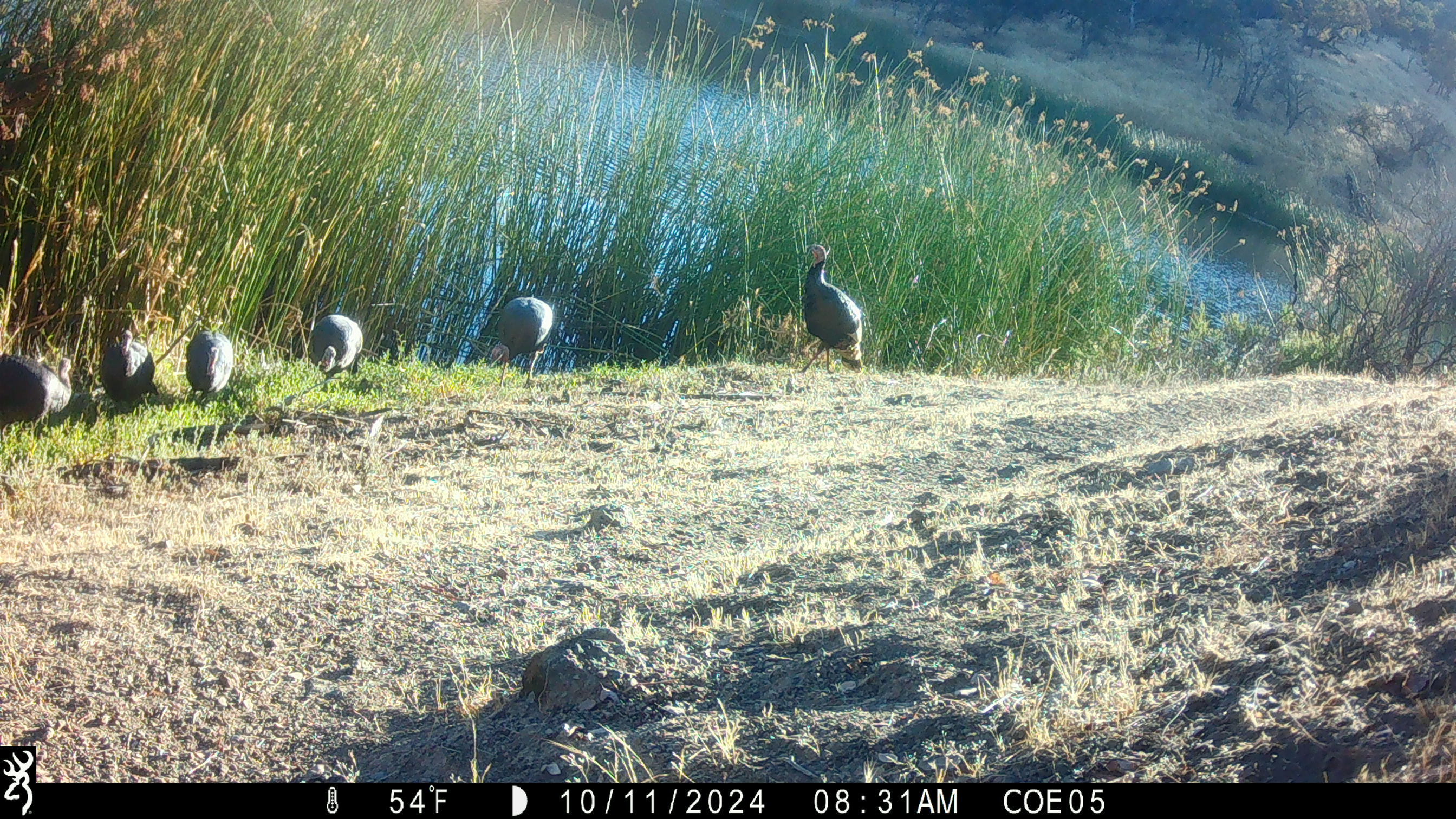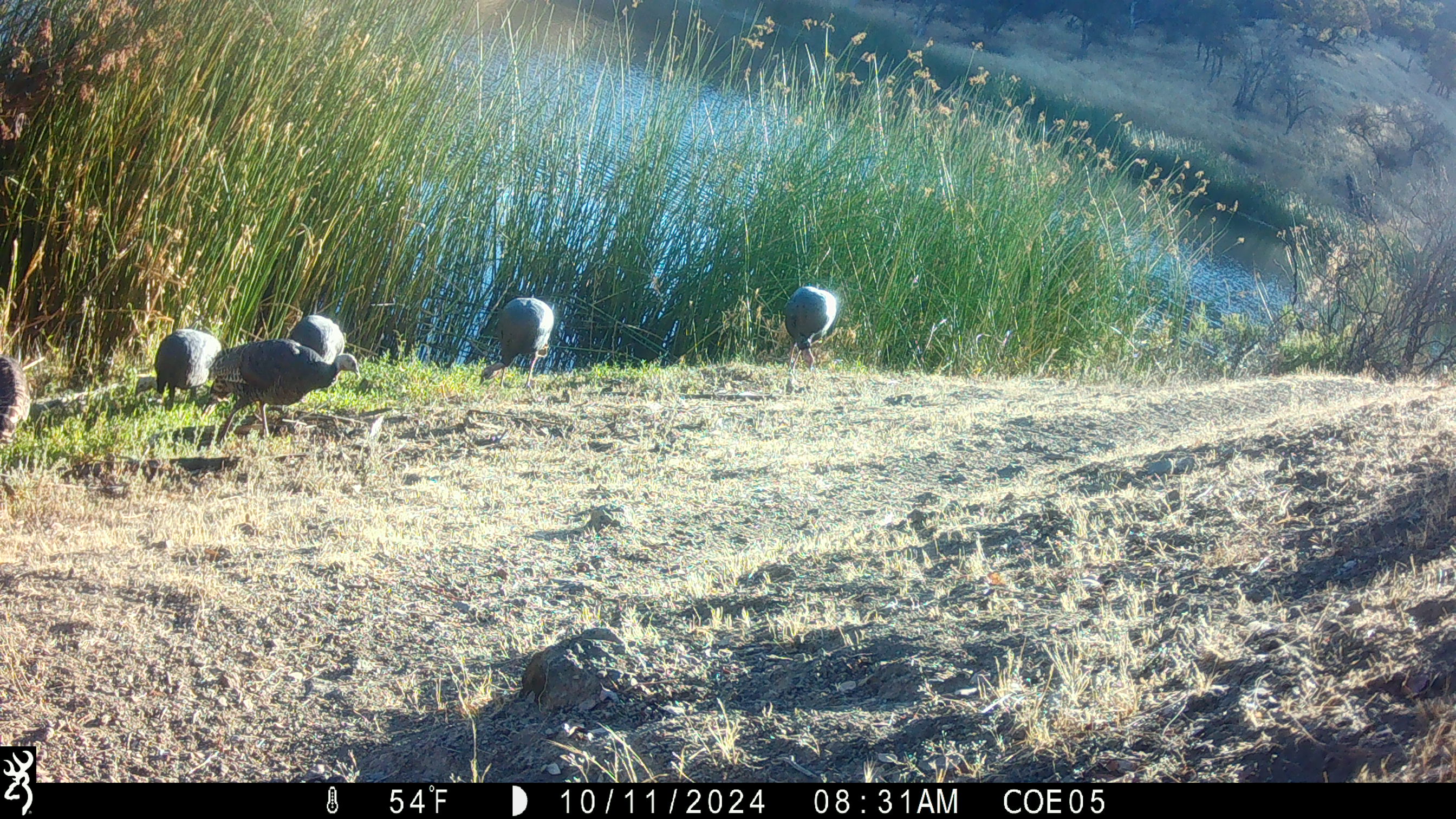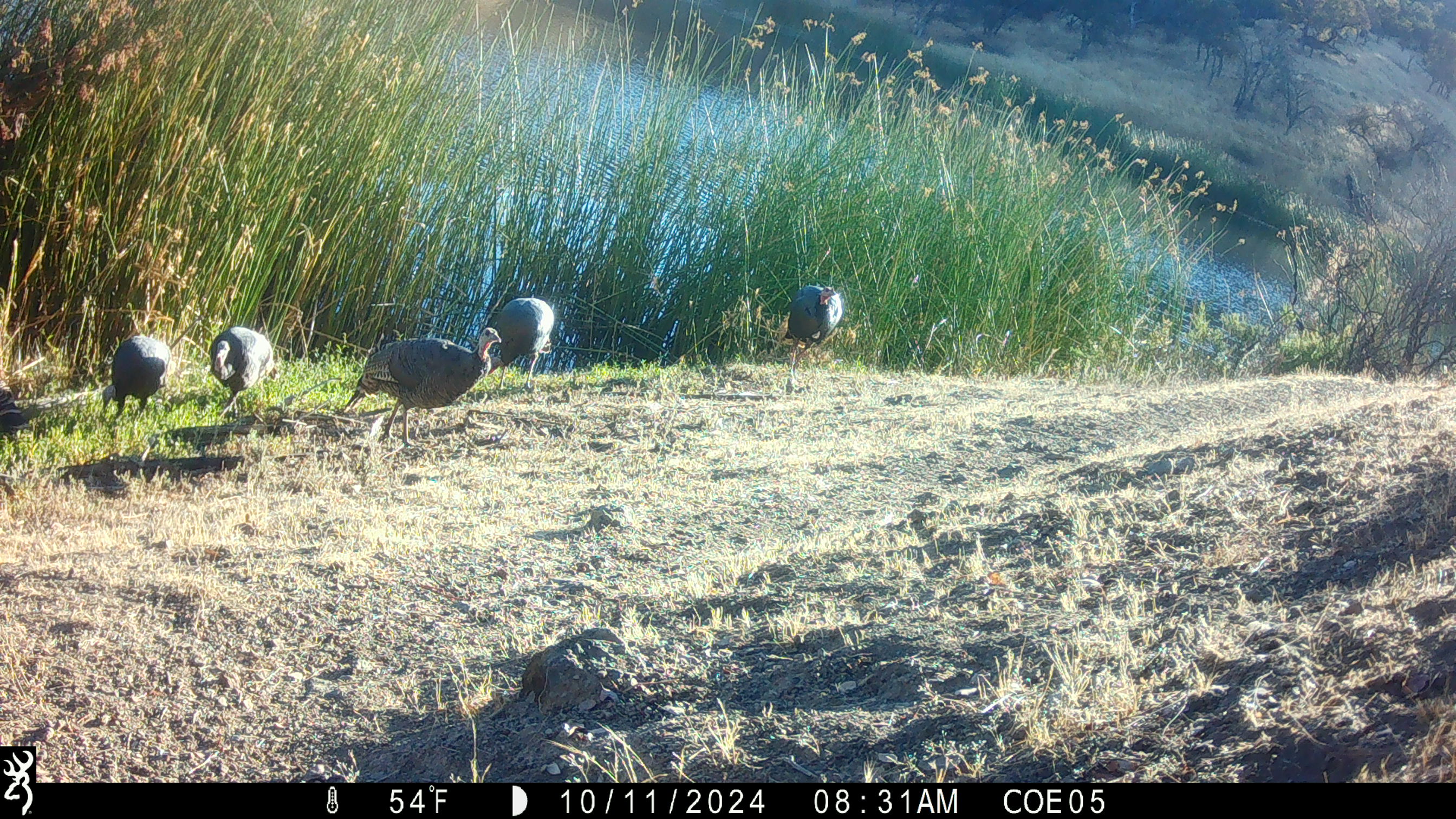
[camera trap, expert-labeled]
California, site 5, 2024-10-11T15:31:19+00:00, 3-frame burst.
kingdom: Animalia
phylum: Chordata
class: Aves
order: Galliformes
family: Phasianidae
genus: Meleagris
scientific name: Meleagris gallopavo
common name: turkey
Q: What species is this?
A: Turkey (Meleagris gallopavo).